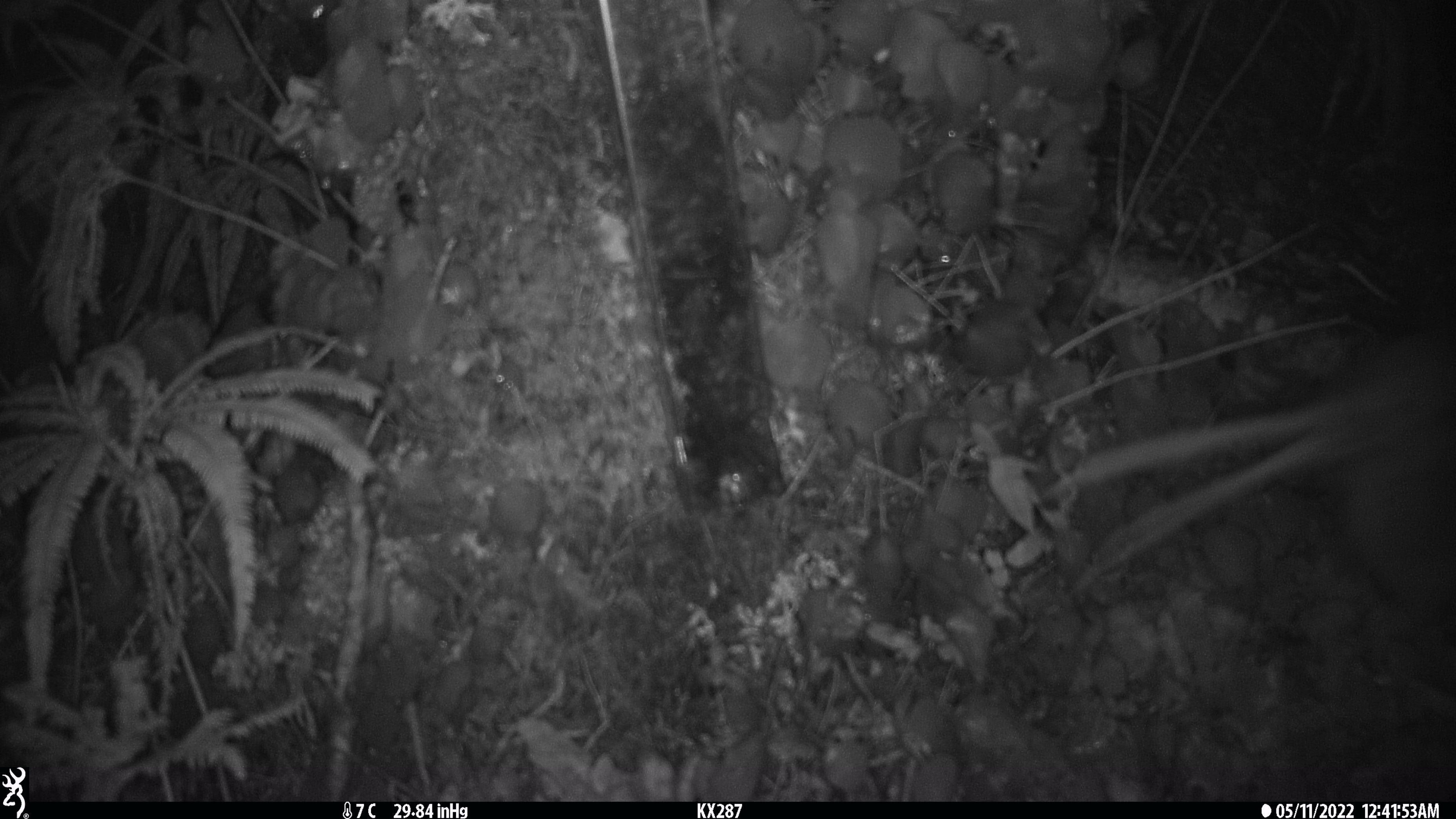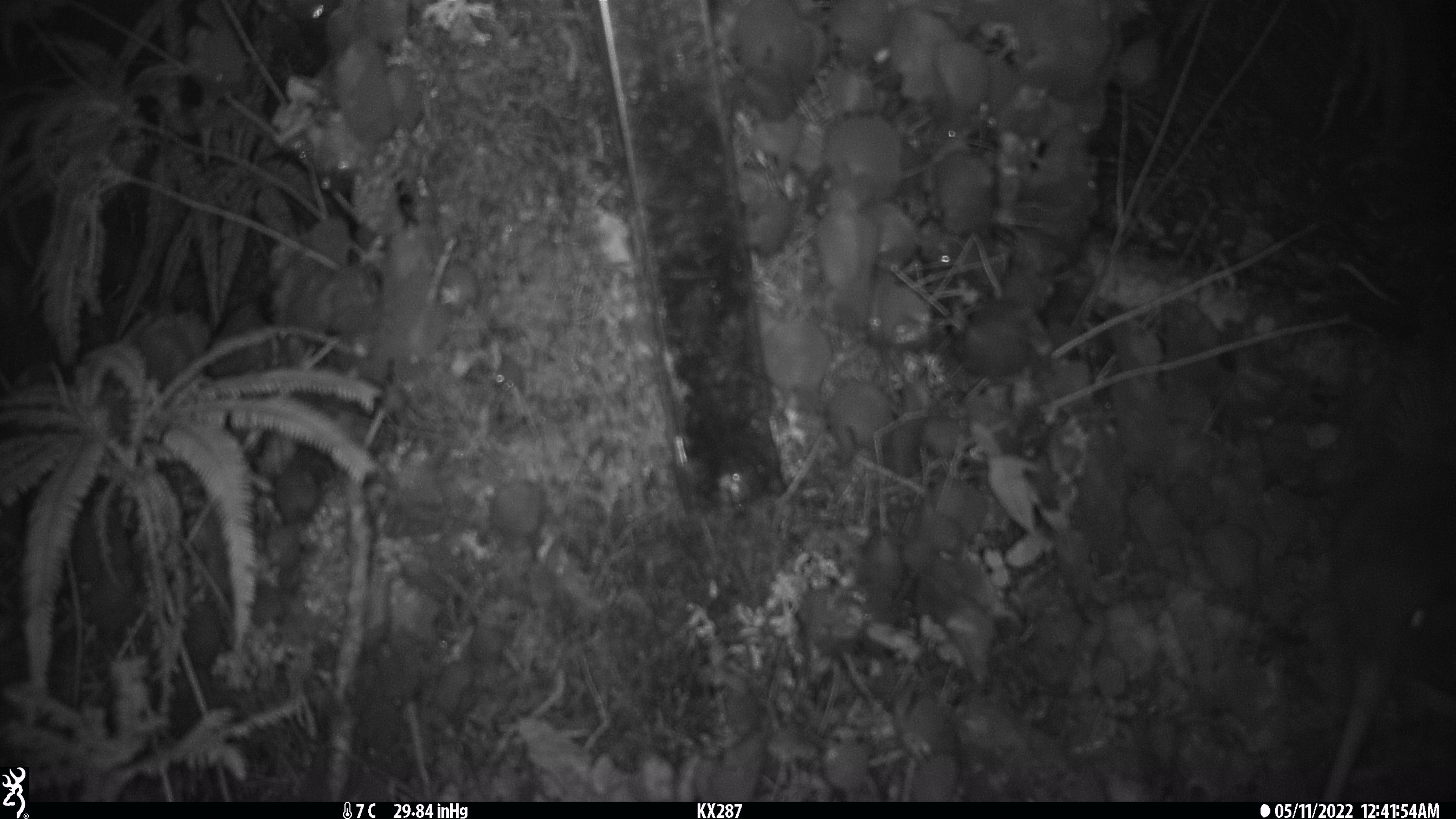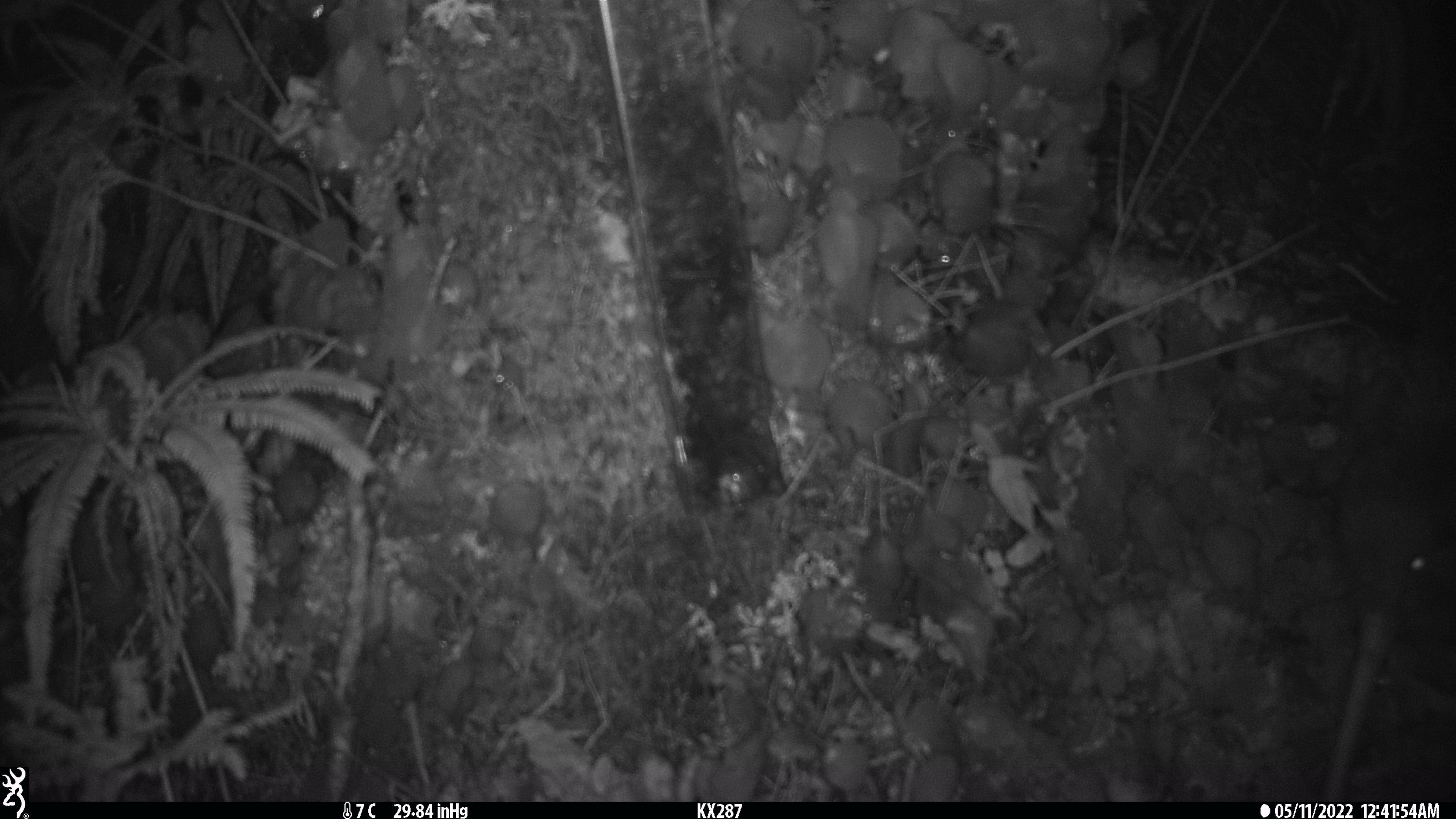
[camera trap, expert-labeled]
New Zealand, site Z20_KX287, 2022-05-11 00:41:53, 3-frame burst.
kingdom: Animalia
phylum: Chordata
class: Aves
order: Apterygiformes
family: Apterygidae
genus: Apteryx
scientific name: Apteryx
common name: kiwi